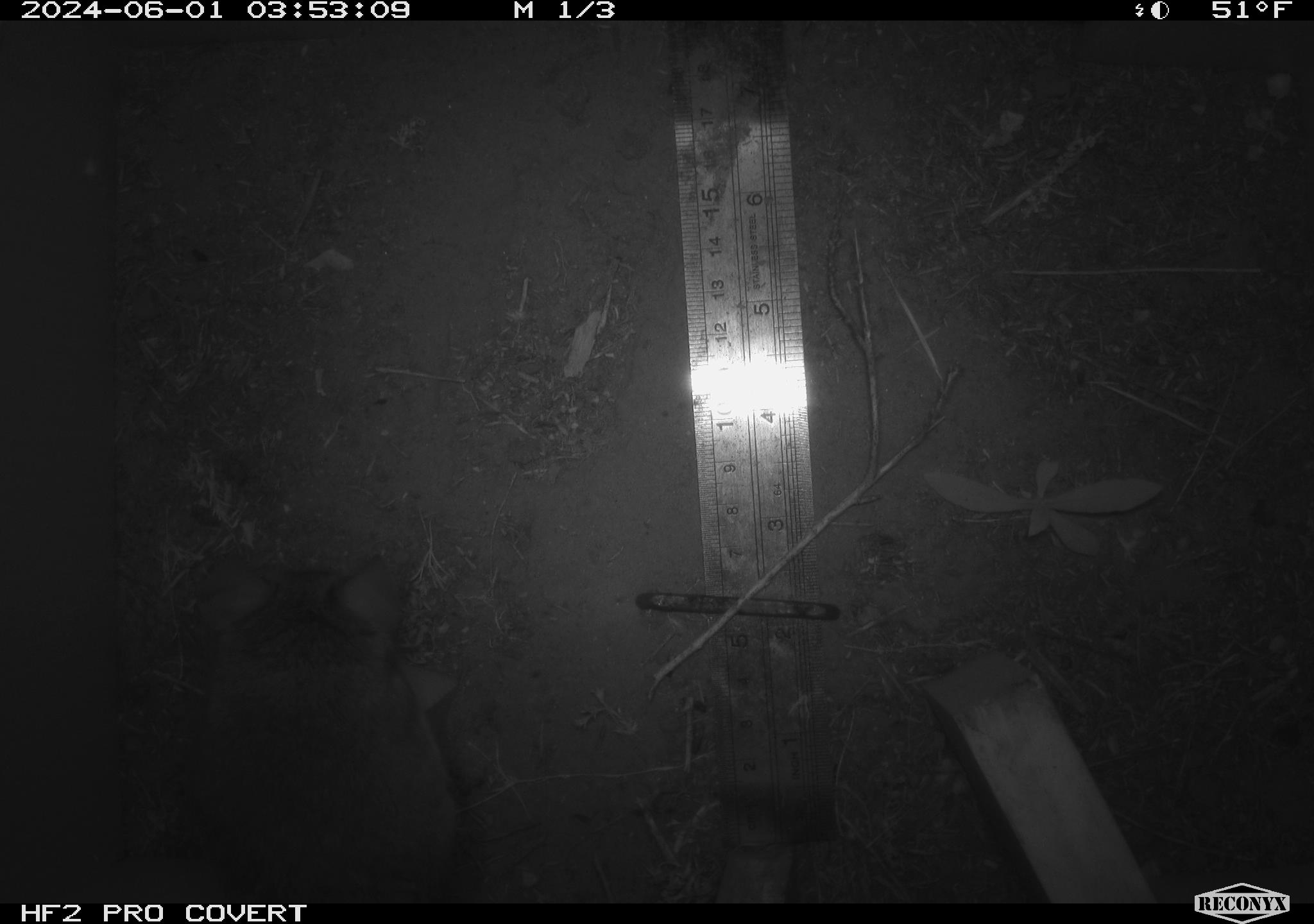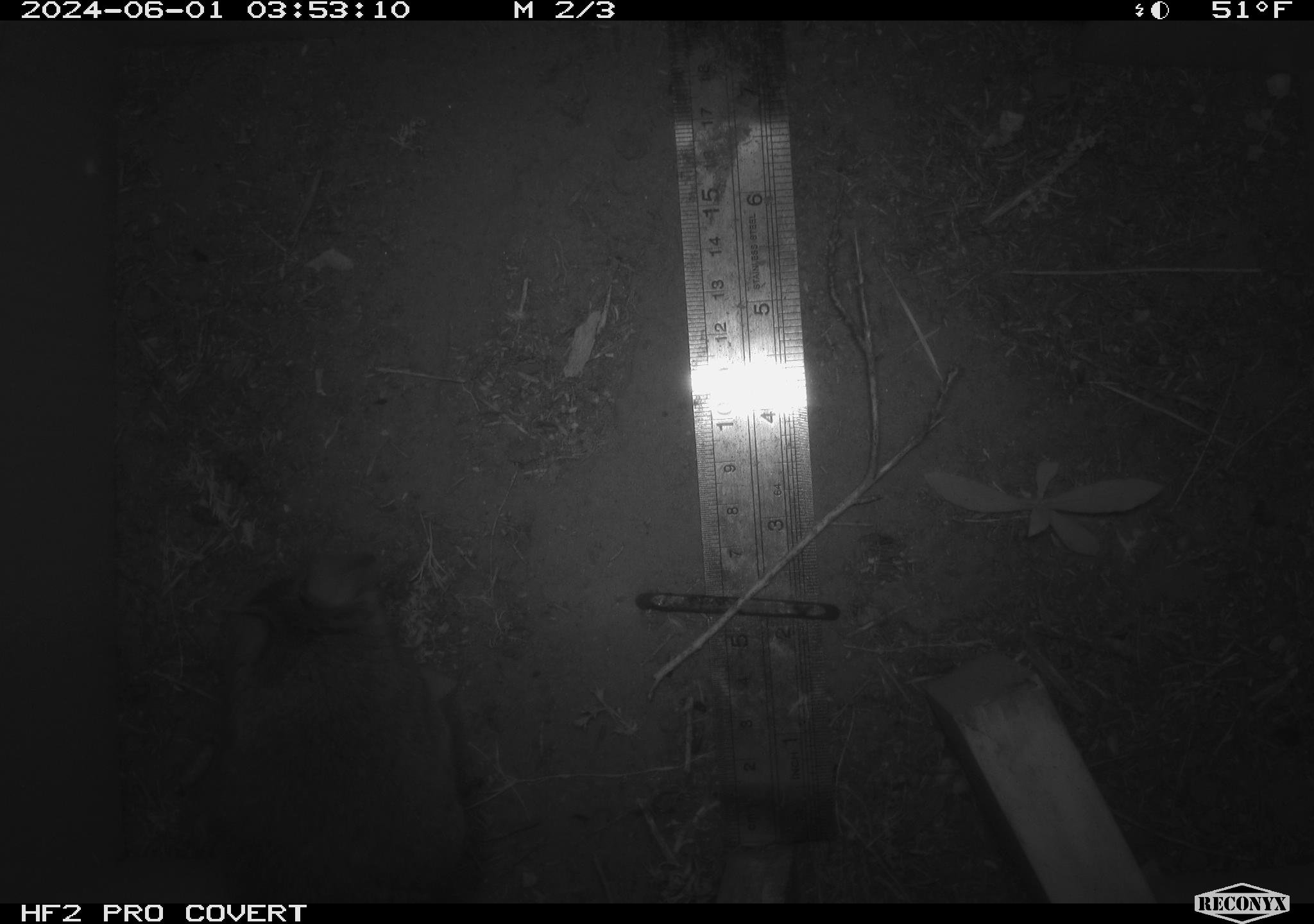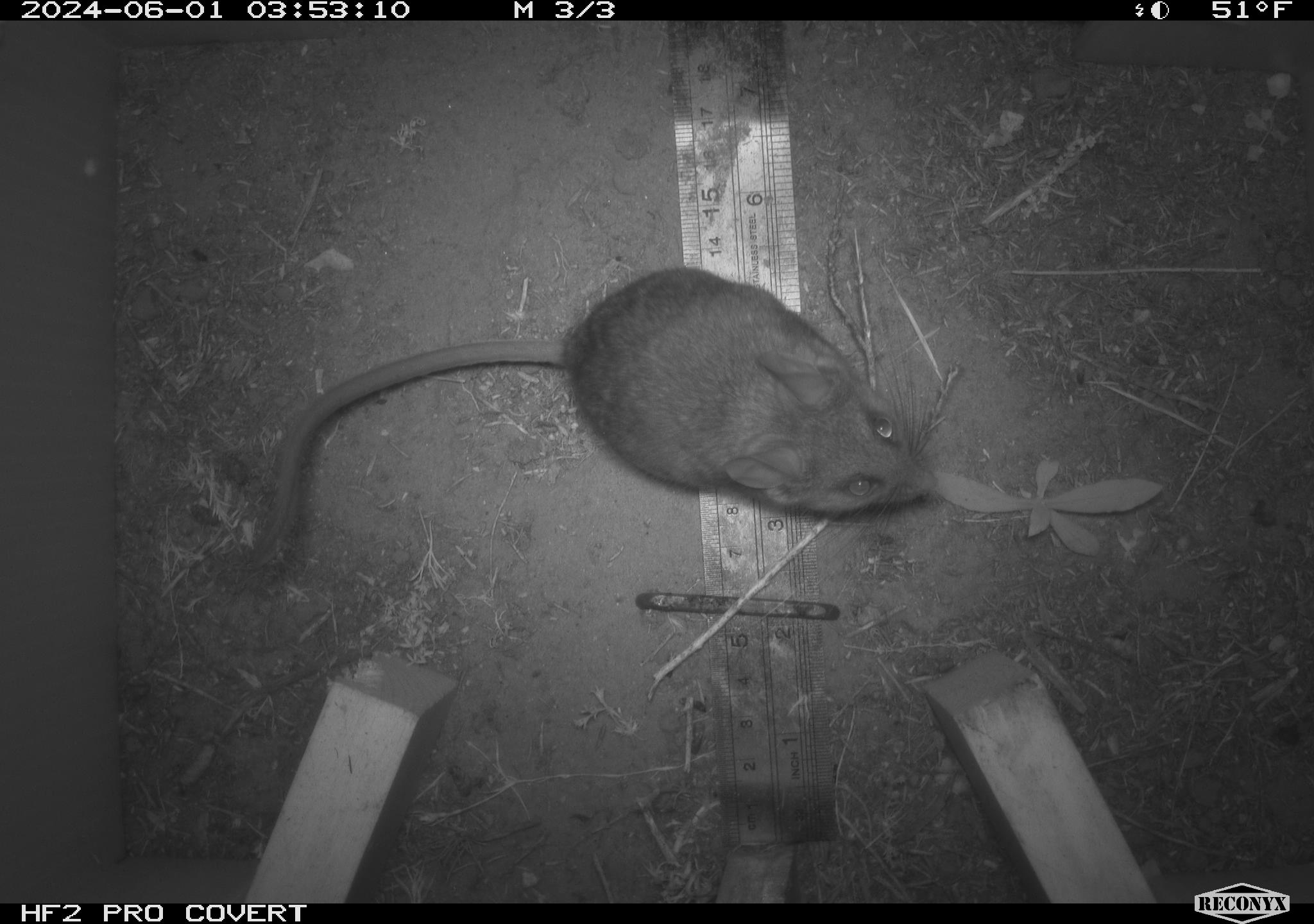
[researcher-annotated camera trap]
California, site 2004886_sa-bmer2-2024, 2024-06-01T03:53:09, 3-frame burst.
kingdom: Animalia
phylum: Chordata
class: Mammalia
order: Rodentia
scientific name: Rodentia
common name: woodrat or rat or mouse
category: woodrat or rat or mouse species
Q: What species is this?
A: Woodrat or rat or mouse species (woodrat or rat or mouse) (Rodentia).